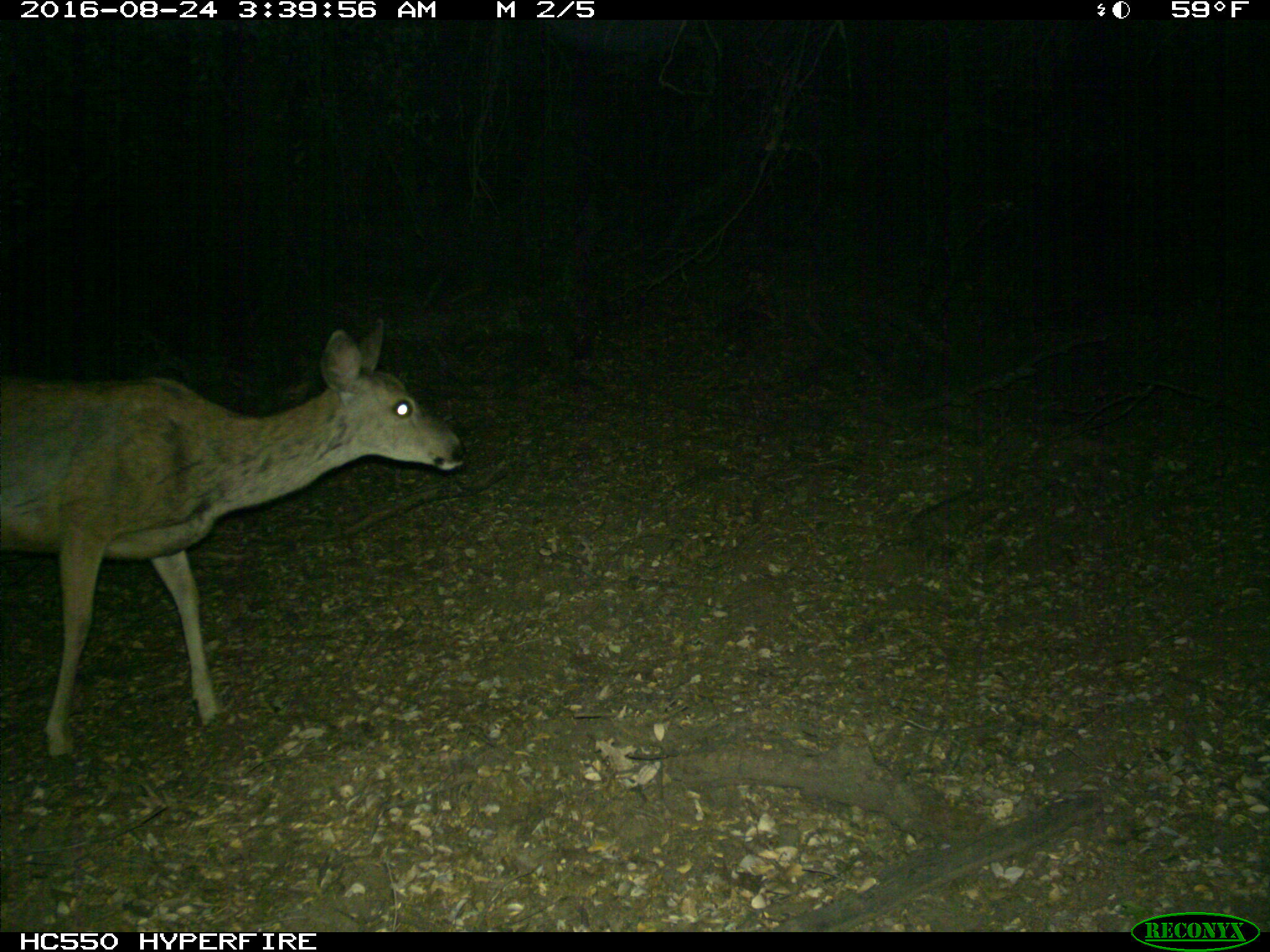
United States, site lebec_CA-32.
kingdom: Animalia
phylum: Chordata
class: Mammalia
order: Artiodactyla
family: Cervidae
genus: Odocoileus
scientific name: Odocoileus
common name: deer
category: unidentified deer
Unidentified deer (deer) (Odocoileus).